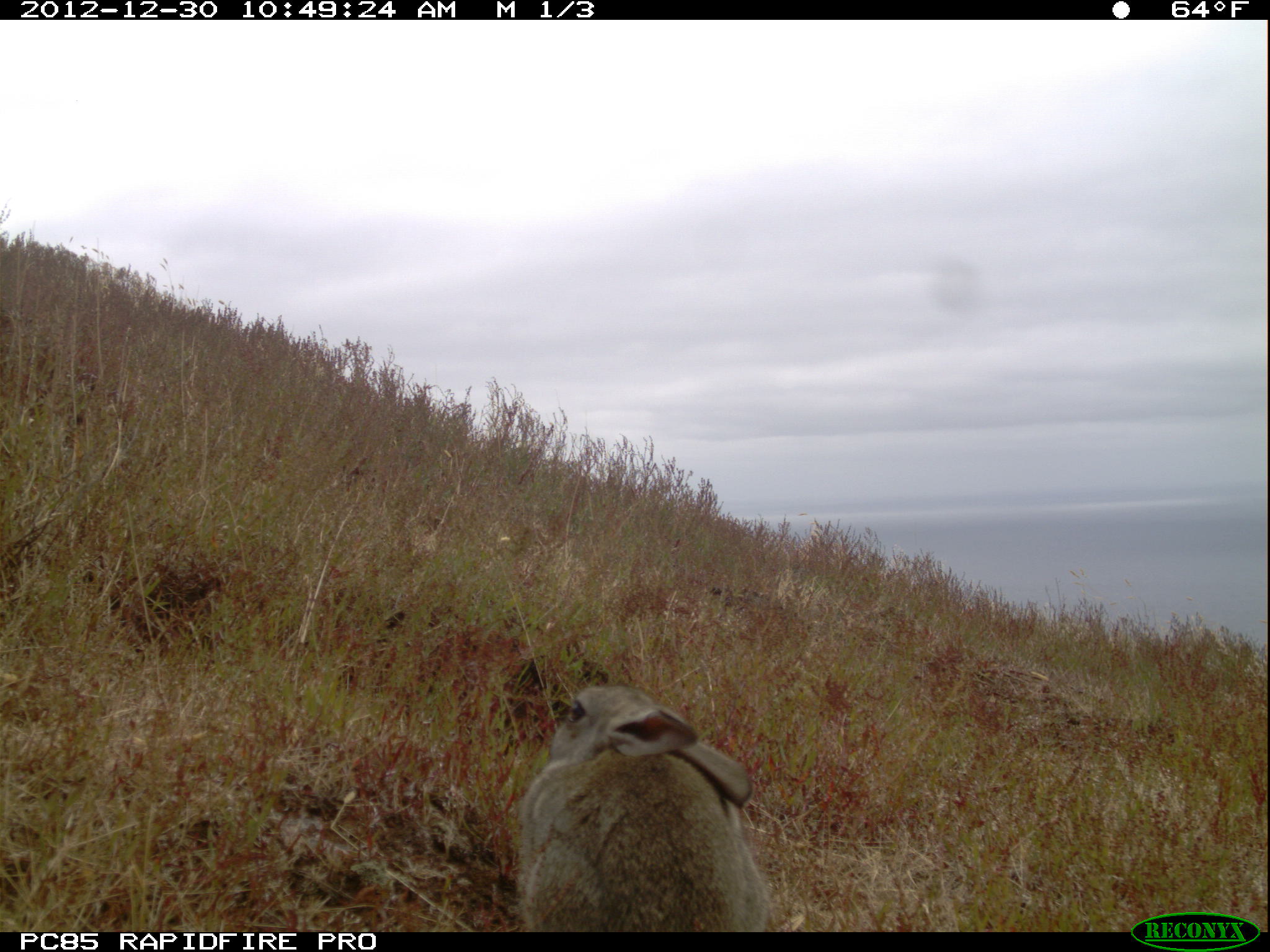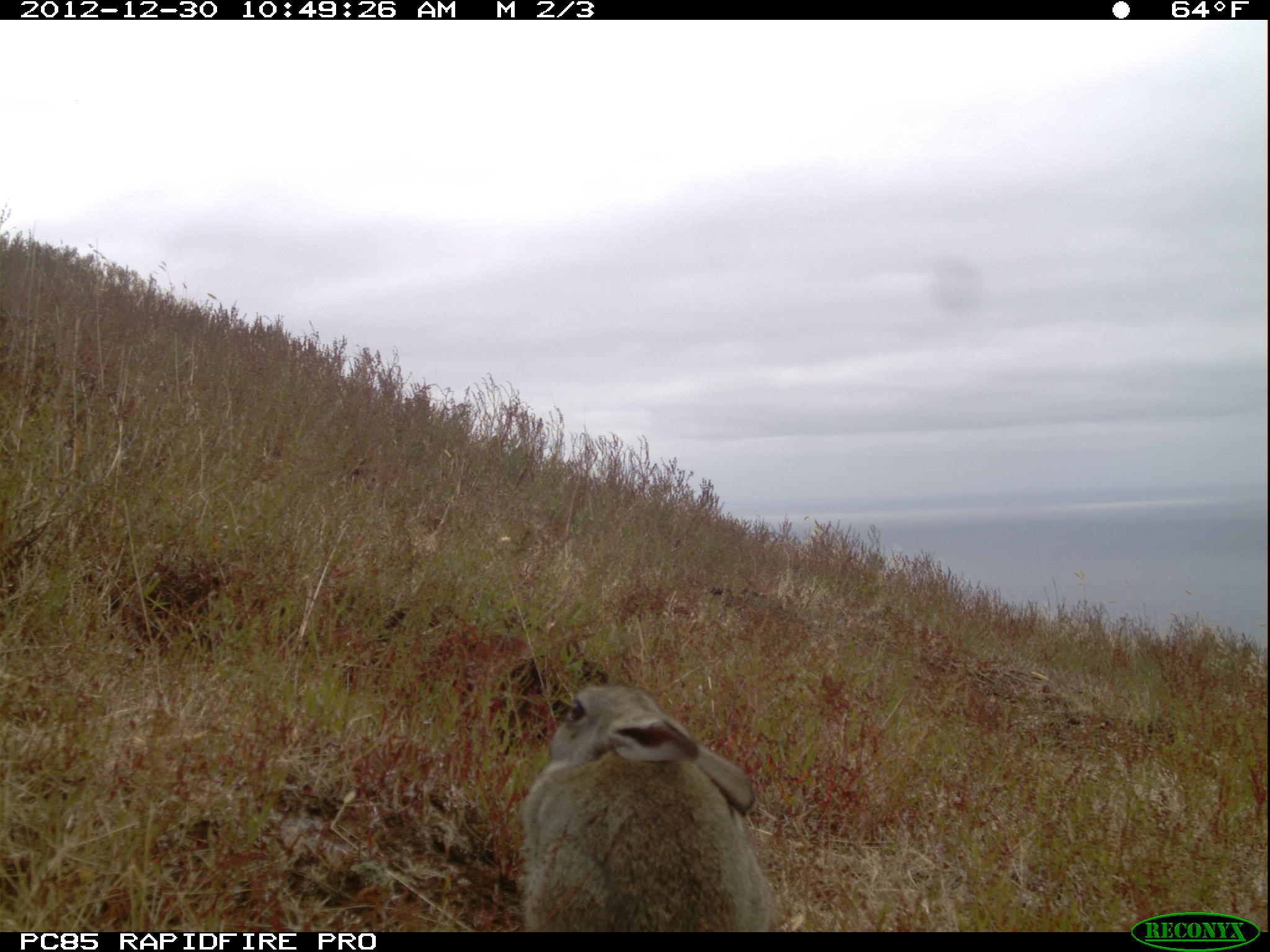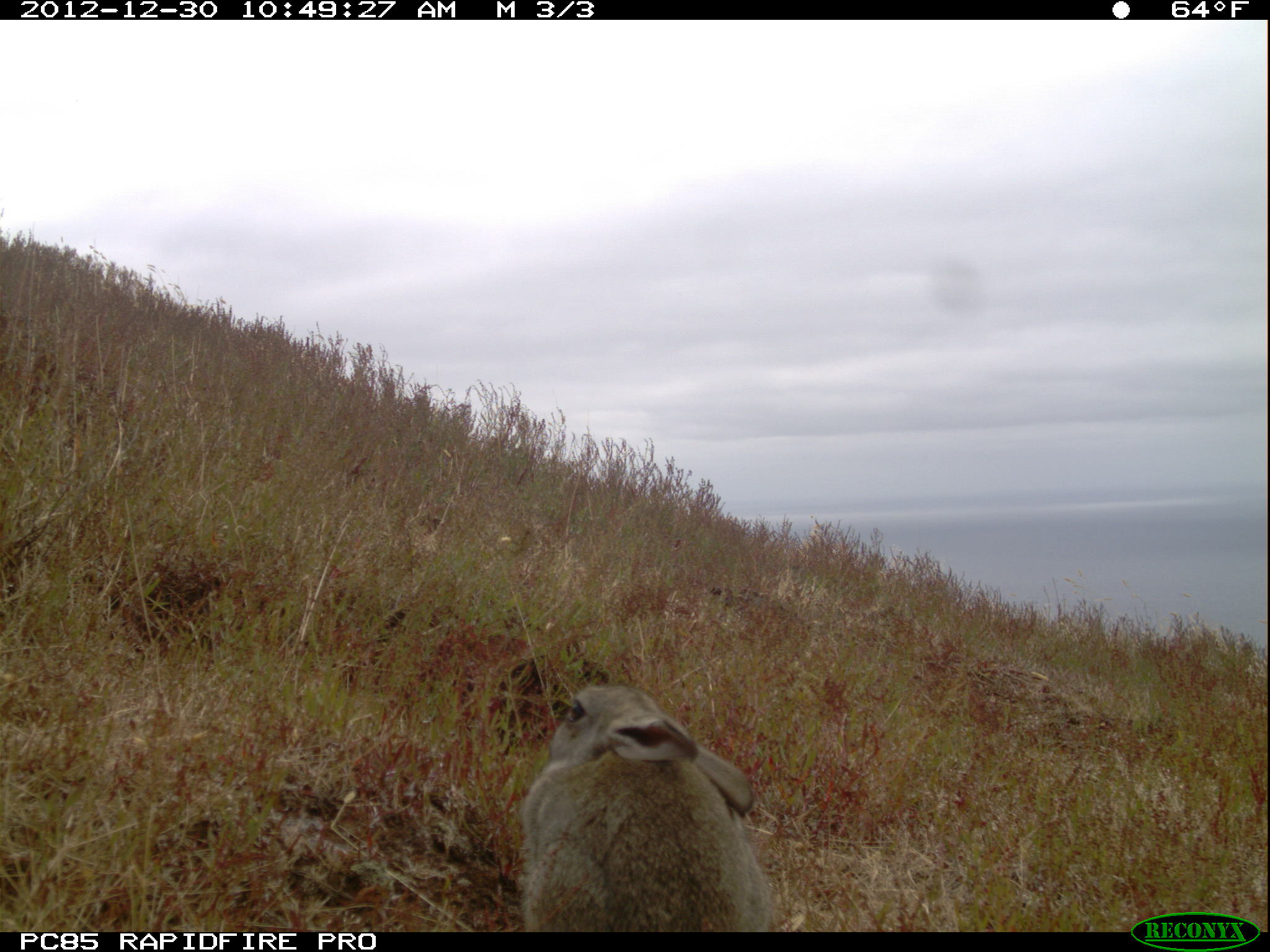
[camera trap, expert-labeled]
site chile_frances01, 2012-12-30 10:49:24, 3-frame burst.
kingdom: Animalia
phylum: Chordata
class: Mammalia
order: Lagomorpha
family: Leporidae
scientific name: Leporidae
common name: rabbits and hares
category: rabbit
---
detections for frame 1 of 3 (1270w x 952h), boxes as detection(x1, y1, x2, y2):
rabbit: detection(513, 680, 771, 932)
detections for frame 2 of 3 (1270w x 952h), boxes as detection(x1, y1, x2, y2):
rabbit: detection(515, 680, 778, 931)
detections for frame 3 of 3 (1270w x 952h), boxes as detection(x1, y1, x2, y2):
rabbit: detection(513, 680, 775, 934)